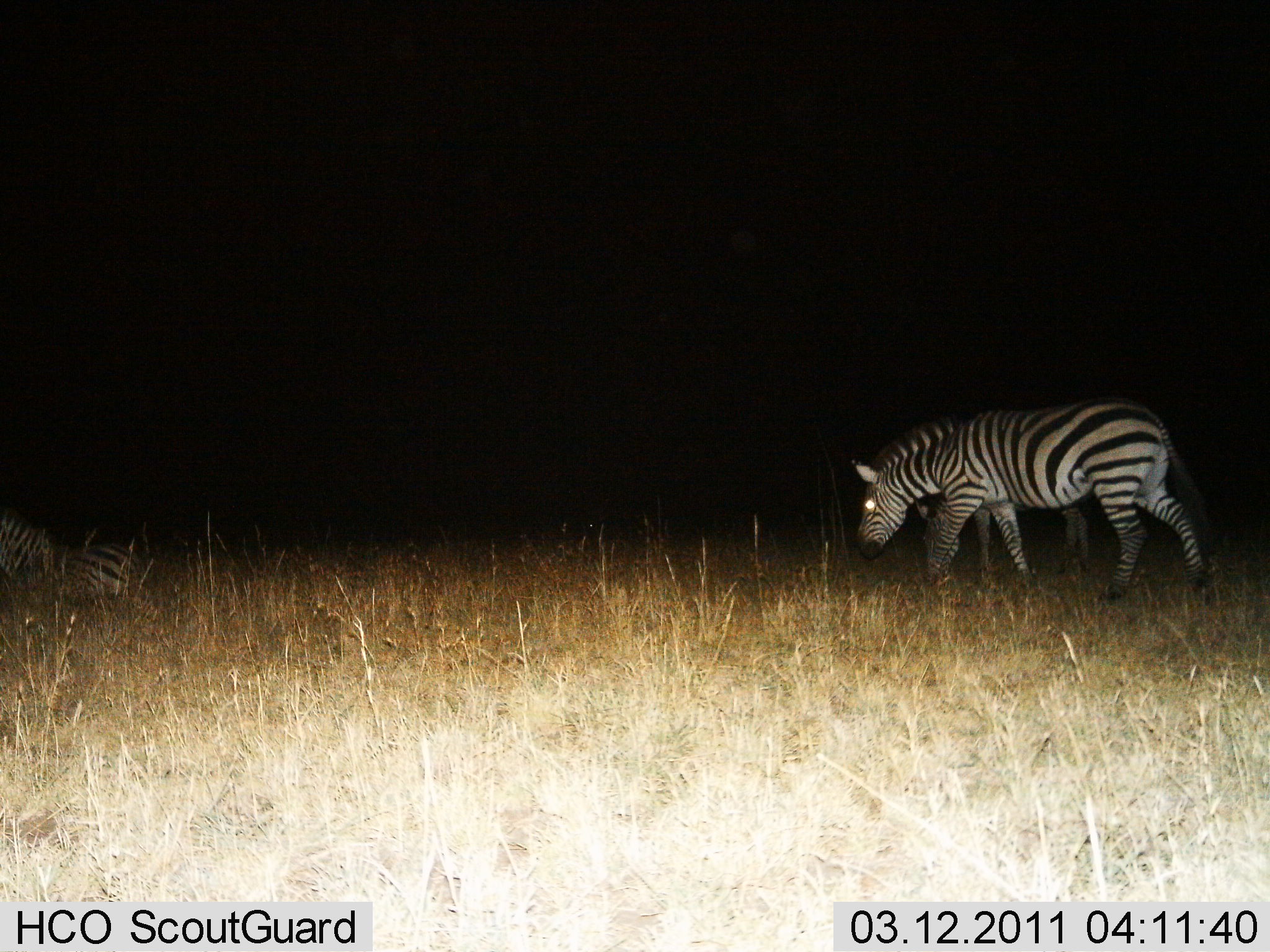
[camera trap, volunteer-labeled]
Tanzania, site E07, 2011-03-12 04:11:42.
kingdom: Animalia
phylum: Chordata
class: Mammalia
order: Perissodactyla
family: Equidae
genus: Equus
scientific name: Equus quagga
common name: plains zebra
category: zebra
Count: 2.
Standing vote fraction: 18%.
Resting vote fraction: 55%.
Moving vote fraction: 45%.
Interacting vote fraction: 0%.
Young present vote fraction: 9%.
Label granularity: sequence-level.